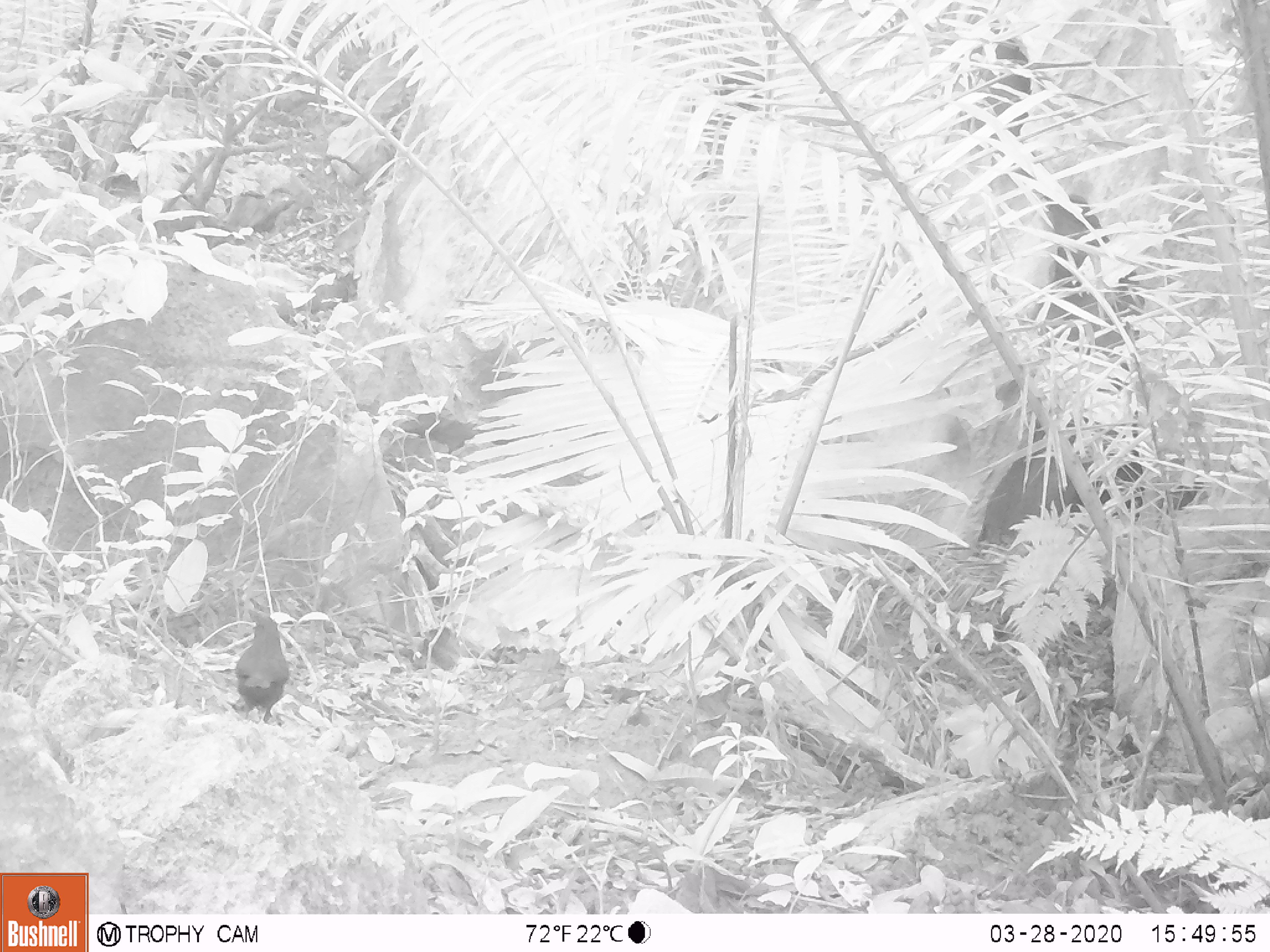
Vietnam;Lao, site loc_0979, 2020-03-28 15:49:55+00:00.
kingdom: Animalia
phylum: Chordata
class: Aves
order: Passeriformes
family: Muscicapidae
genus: Myophonus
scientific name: Myophonus caeruleus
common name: blue whistling thrush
Blue whistling thrush (Myophonus caeruleus). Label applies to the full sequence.